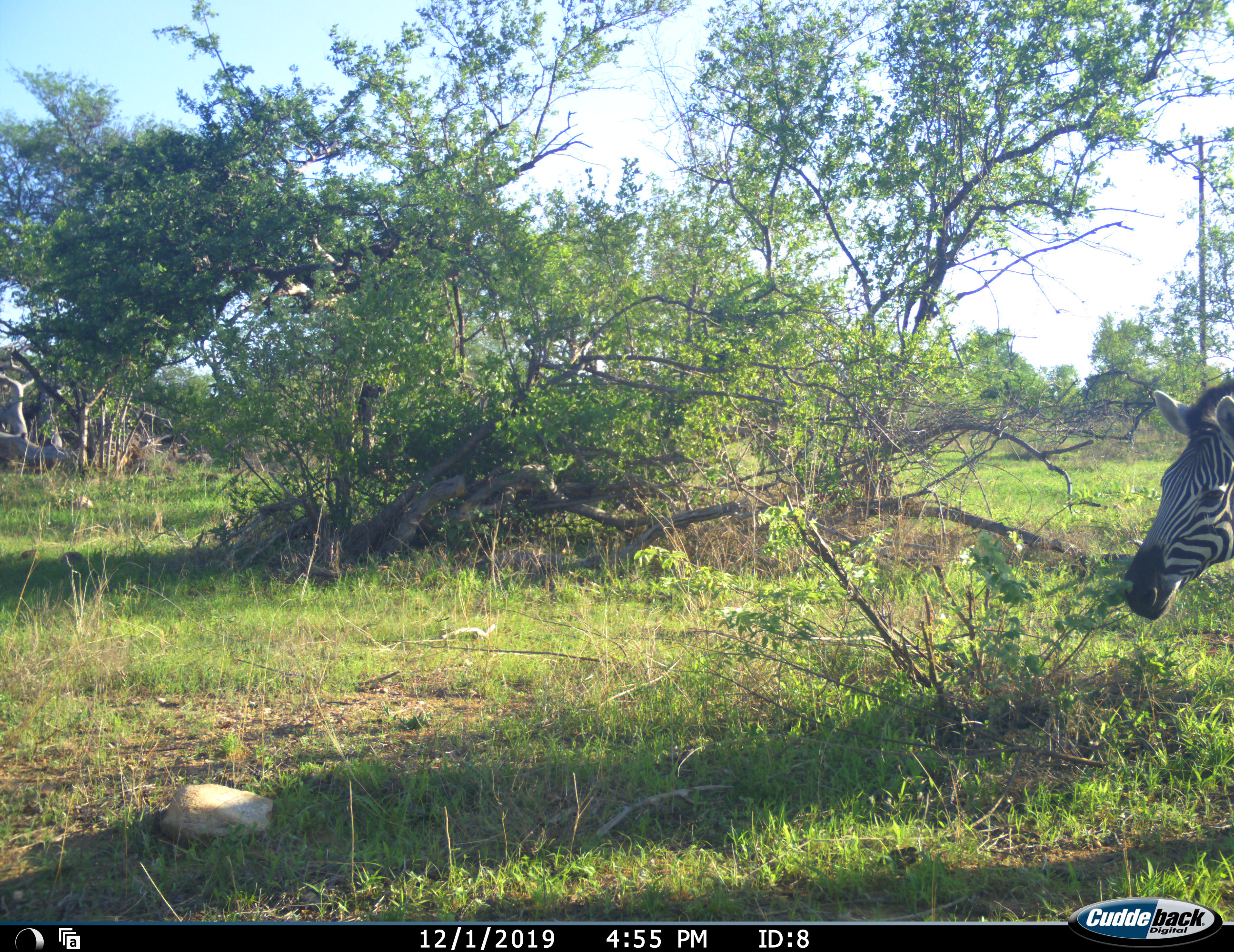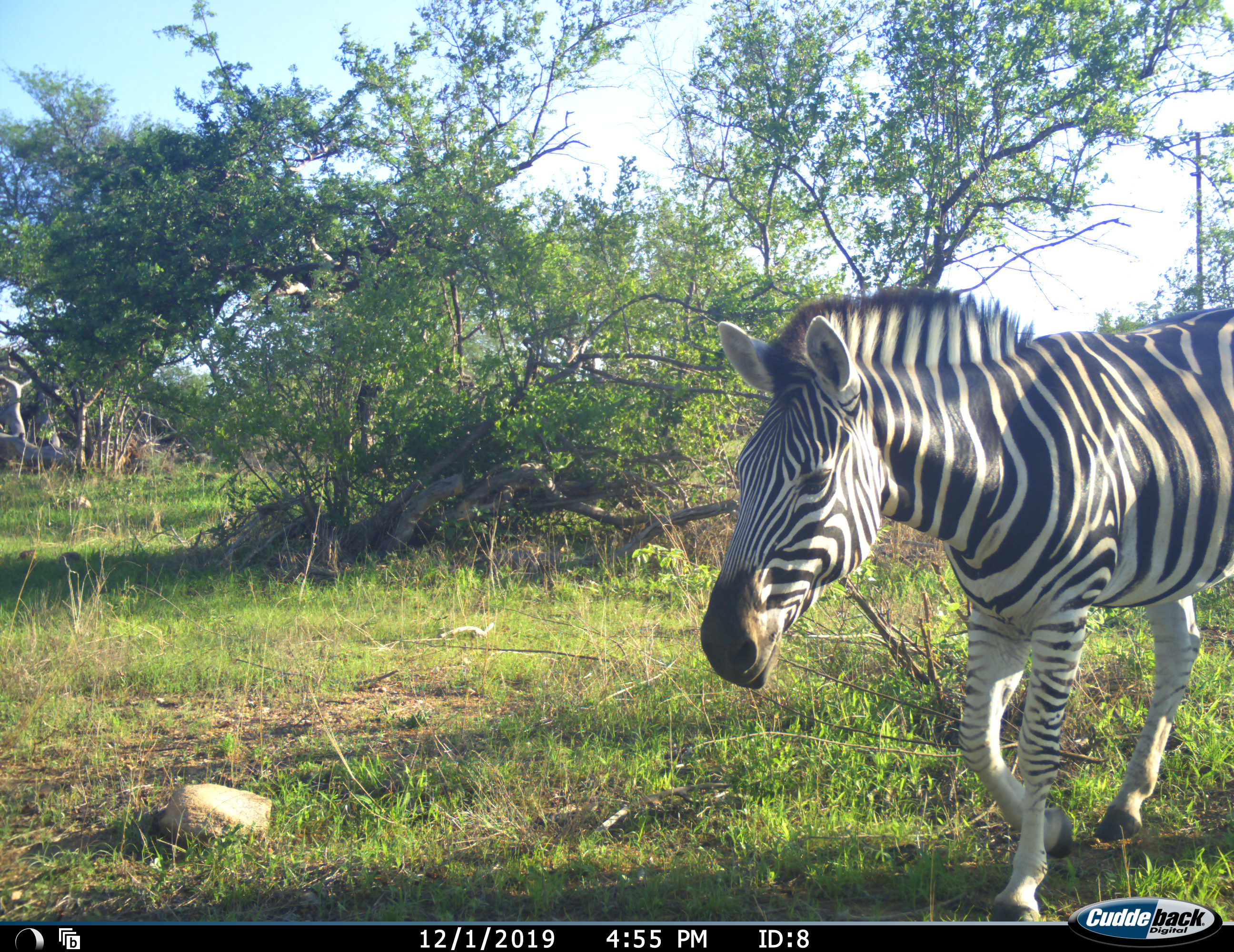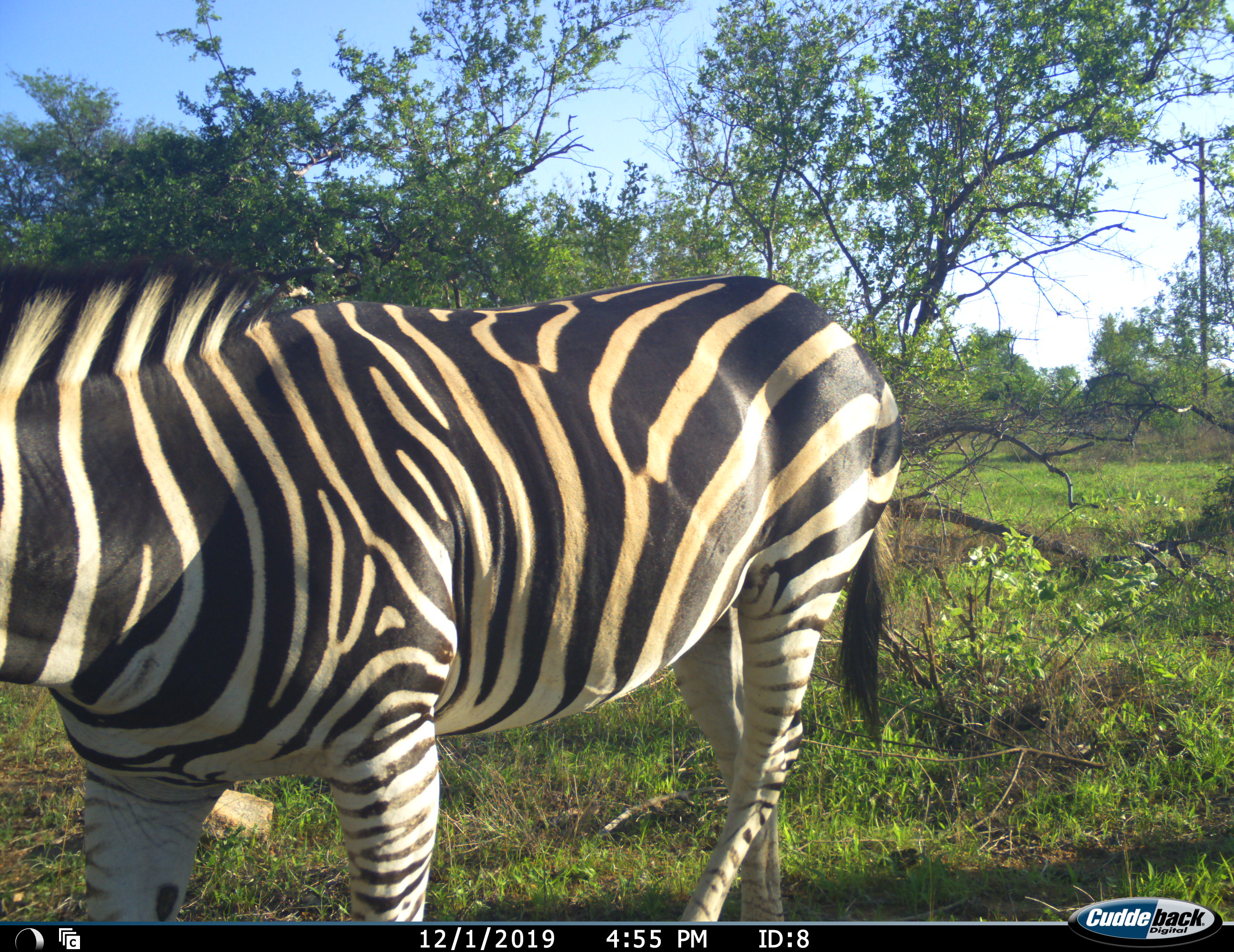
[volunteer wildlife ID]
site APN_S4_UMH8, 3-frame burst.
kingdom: Animalia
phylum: Chordata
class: Mammalia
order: Perissodactyla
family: Equidae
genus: Equus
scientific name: Equus quagga burchellii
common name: burchell's zebra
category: zebraburchells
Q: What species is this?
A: Zebraburchells (burchell's zebra) (Equus quagga burchellii).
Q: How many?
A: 1.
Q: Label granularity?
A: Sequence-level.